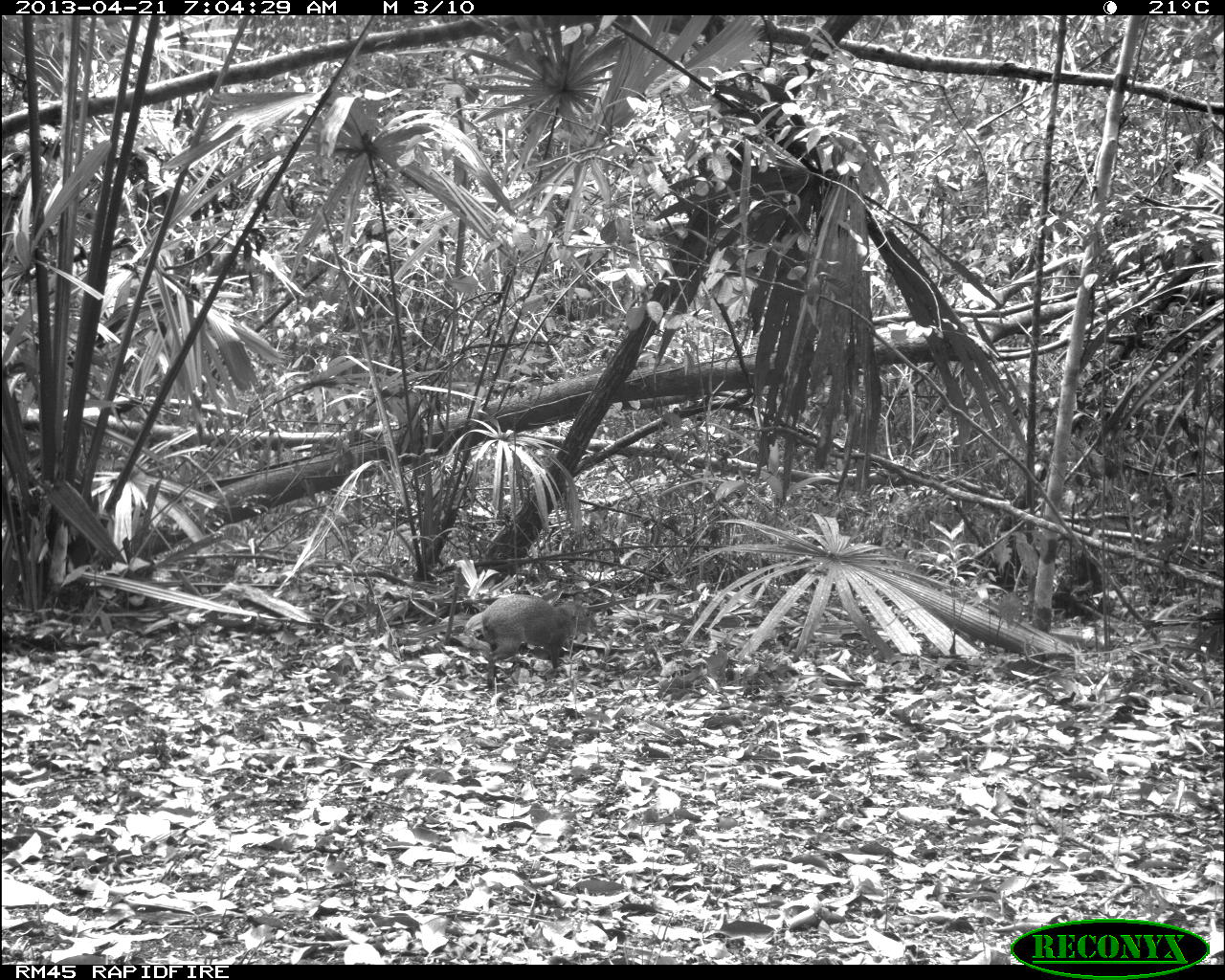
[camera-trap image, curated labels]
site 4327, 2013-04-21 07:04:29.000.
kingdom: Animalia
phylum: Chordata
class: Mammalia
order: Rodentia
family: Dasyproctidae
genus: Dasyprocta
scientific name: Dasyprocta punctata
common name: central american agouti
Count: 1.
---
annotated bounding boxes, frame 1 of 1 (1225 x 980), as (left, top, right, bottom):
dasyprocta punctata: (480, 592, 597, 689)